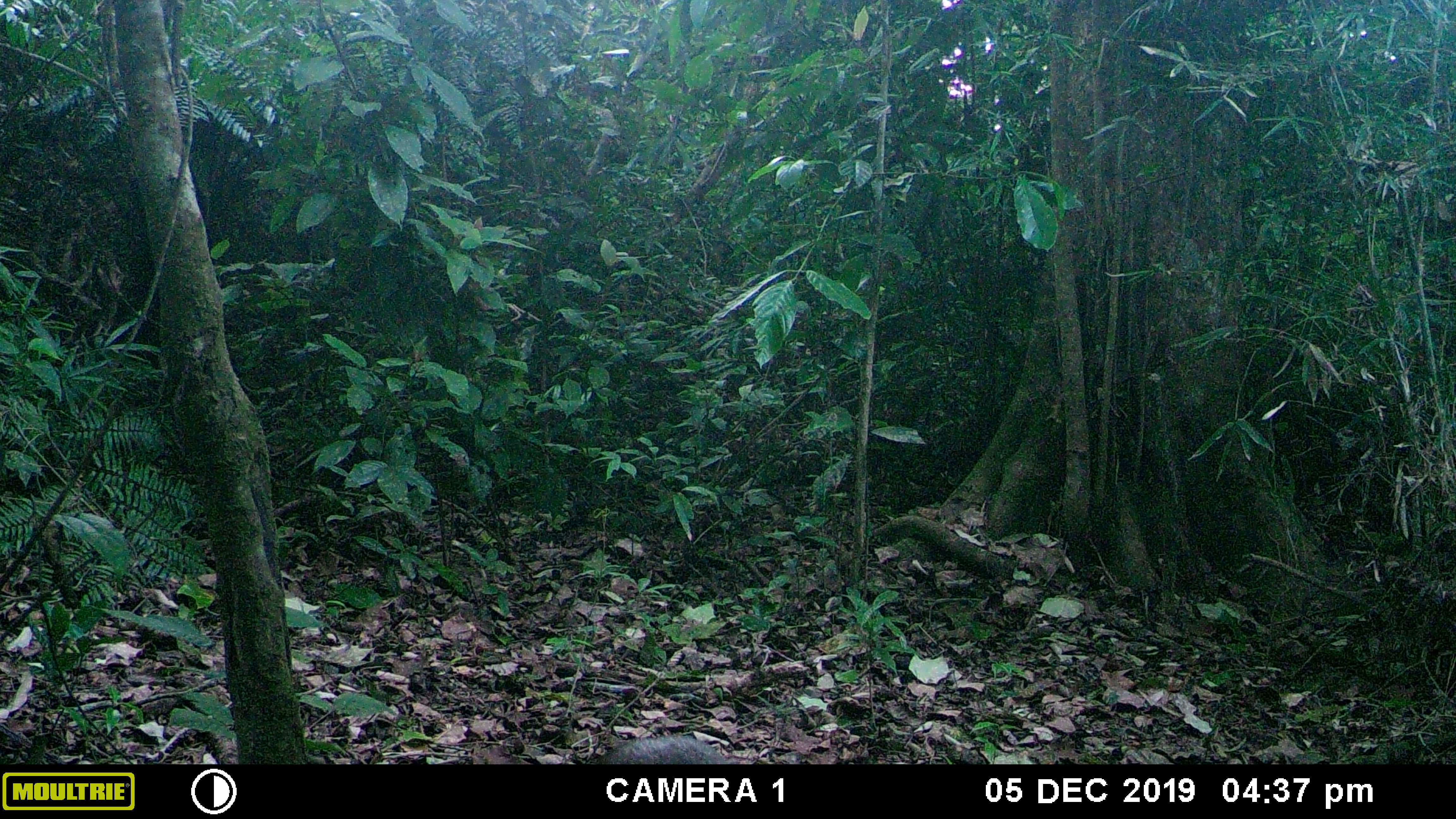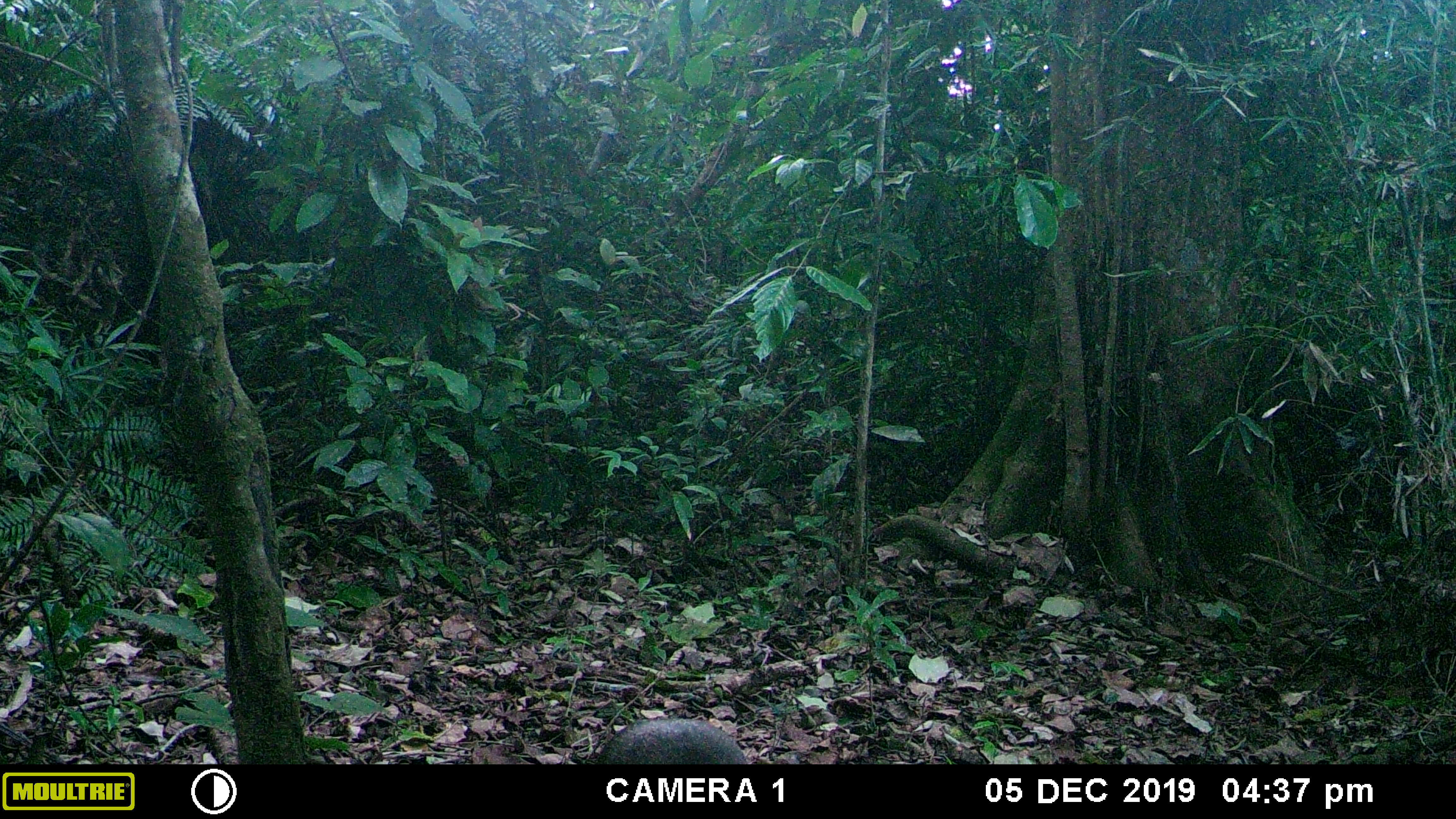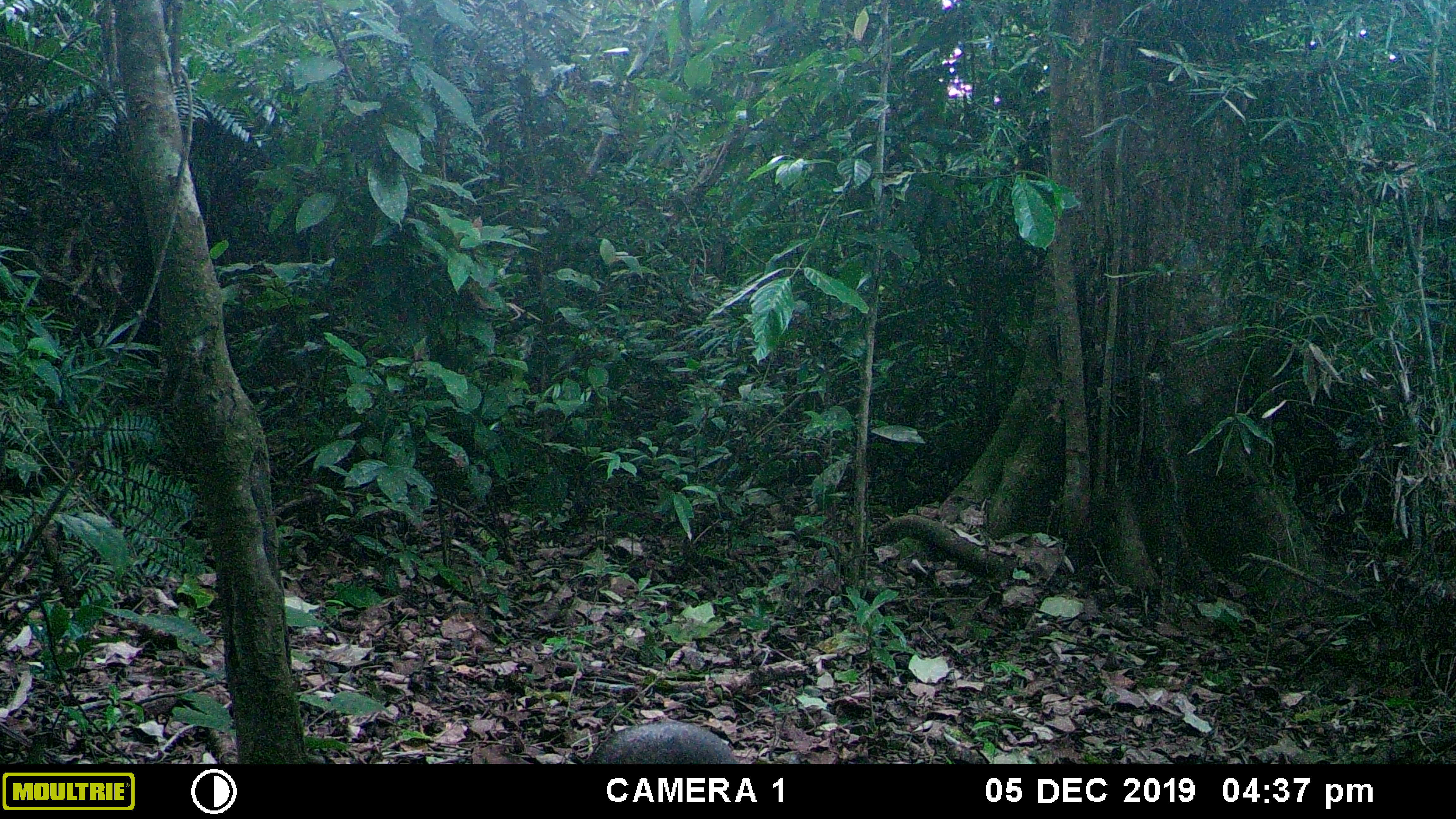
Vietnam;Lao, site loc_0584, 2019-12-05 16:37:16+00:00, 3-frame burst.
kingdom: Animalia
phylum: Chordata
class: Mammalia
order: Artiodactyla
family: Cervidae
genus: Muntiacus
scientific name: Muntiacus rooseveltorum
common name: roosevelt's muntjac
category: roosevelts muntjac group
Roosevelts muntjac group (roosevelt's muntjac) (Muntiacus rooseveltorum). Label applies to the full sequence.